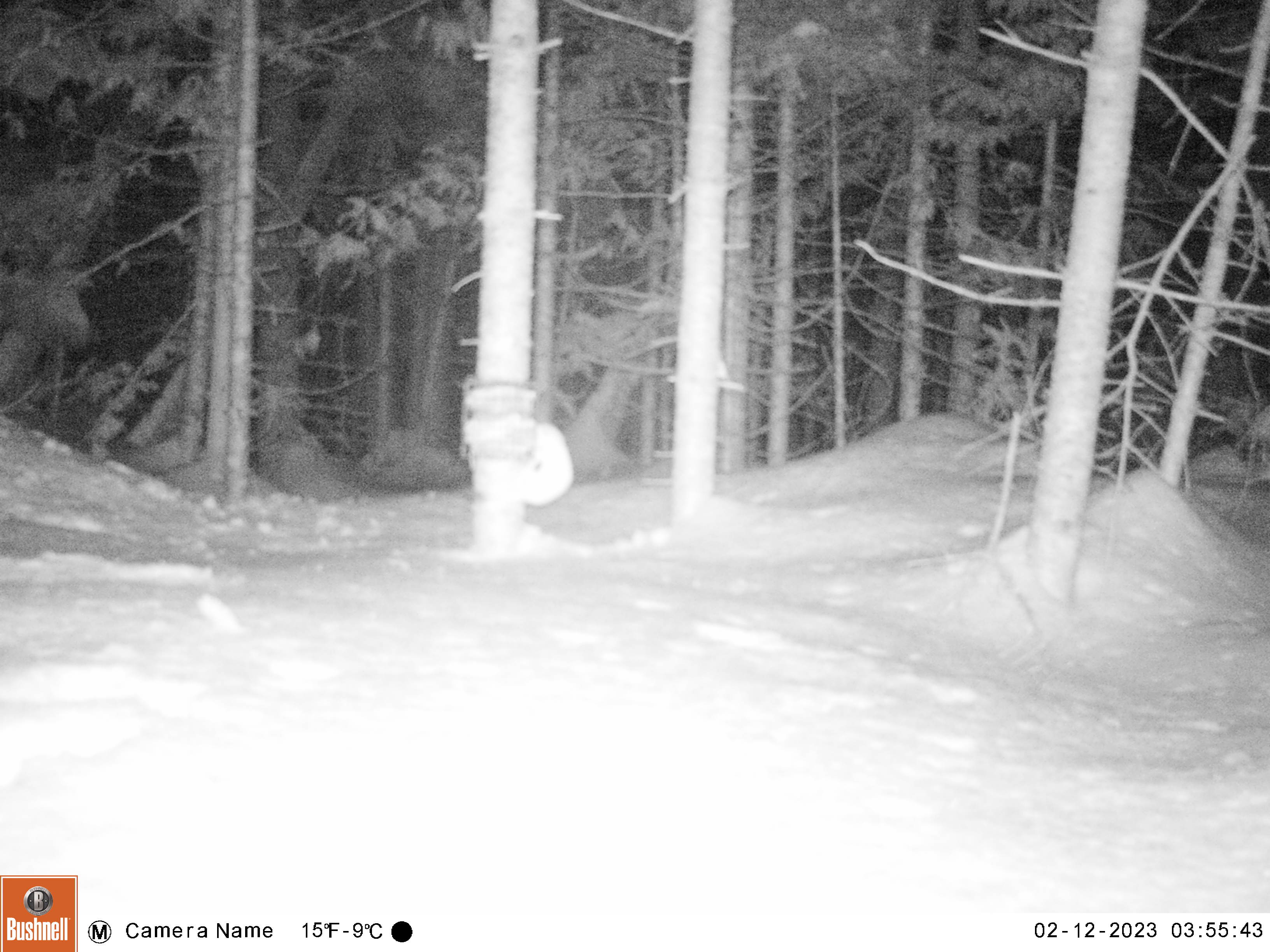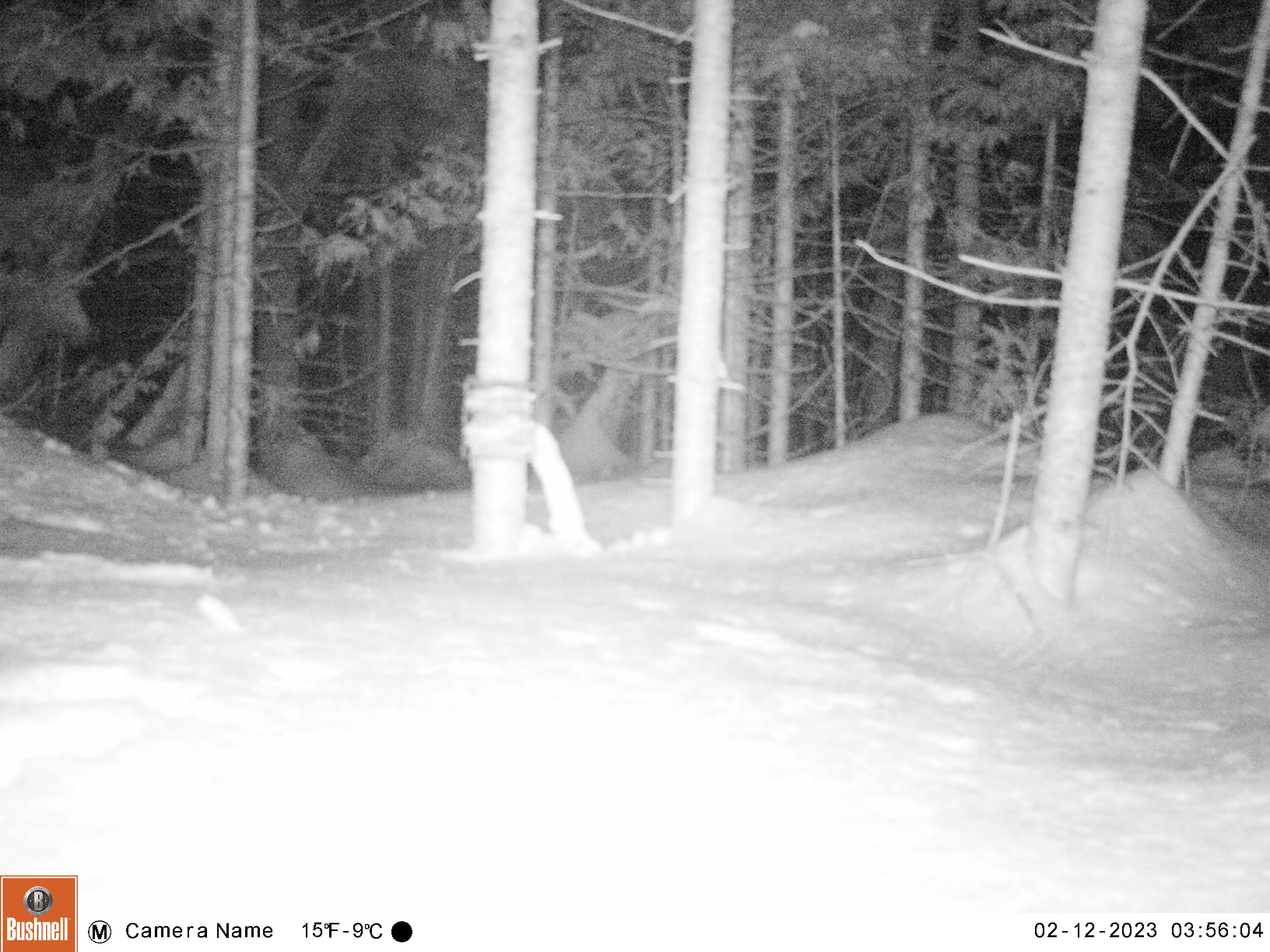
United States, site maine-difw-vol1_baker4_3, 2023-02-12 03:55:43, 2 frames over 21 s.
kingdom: Animalia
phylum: Chordata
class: Mammalia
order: Carnivora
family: Mustelidae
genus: Mustela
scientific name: Mustela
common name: weasel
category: weasel sp.